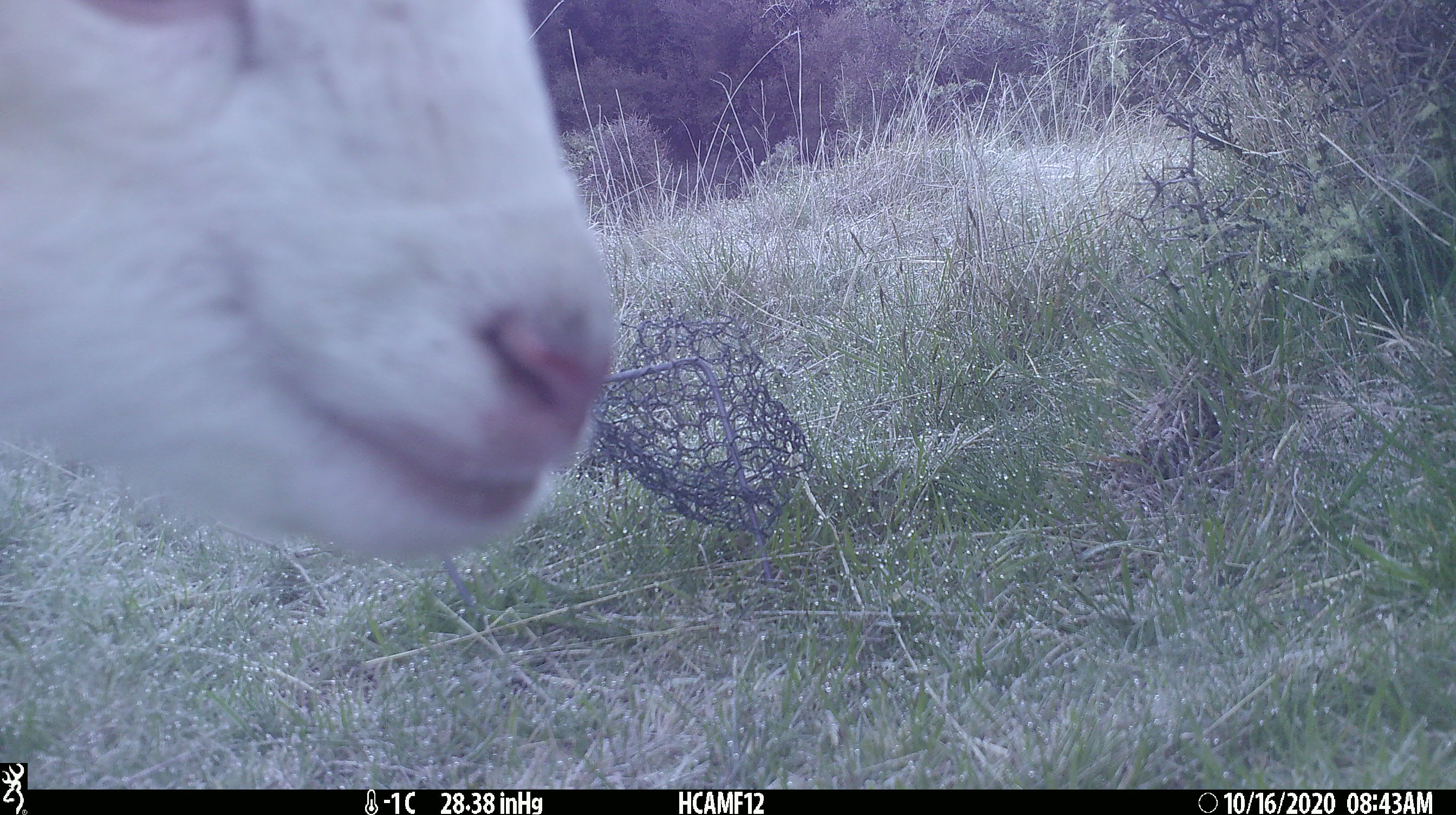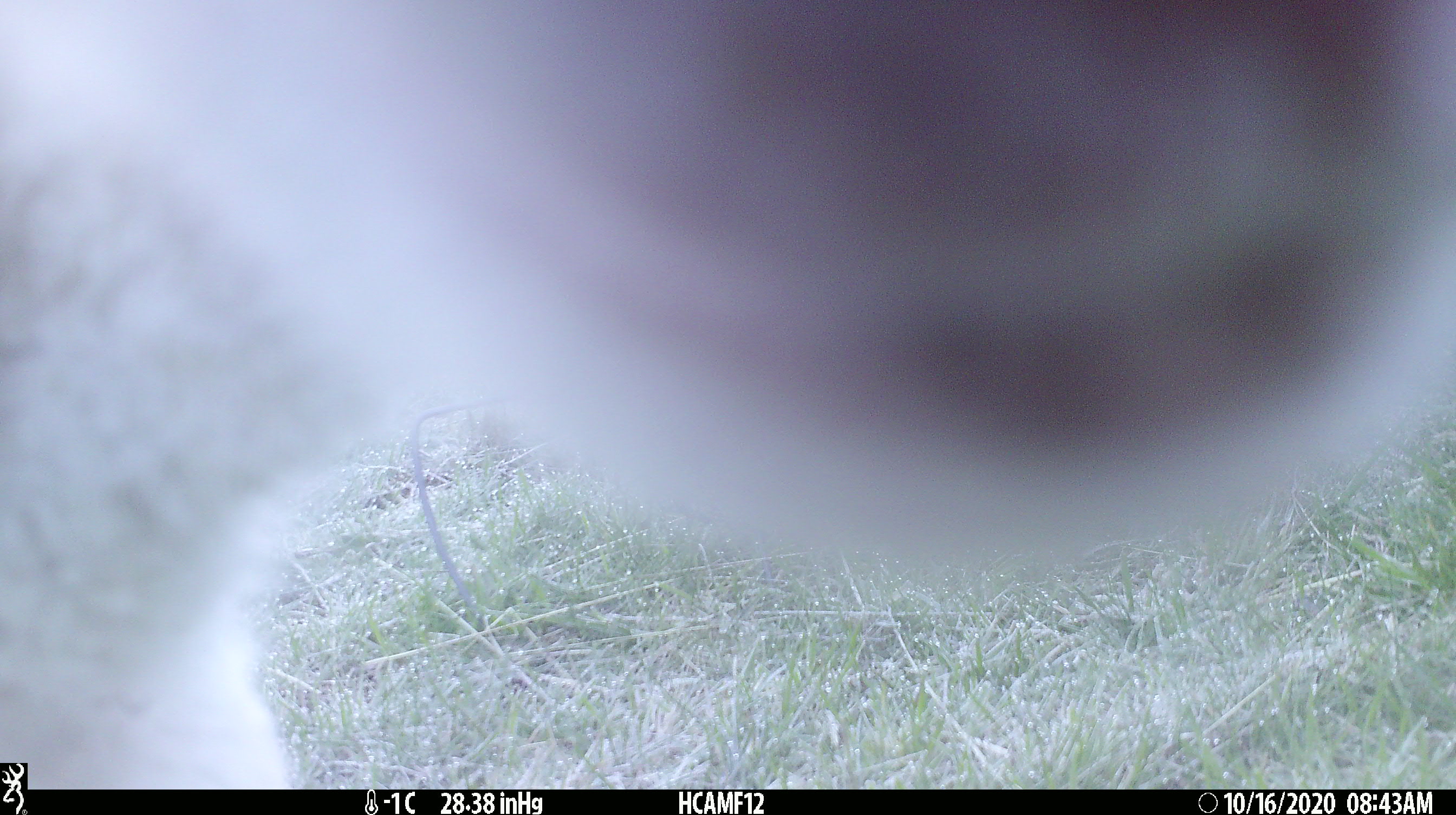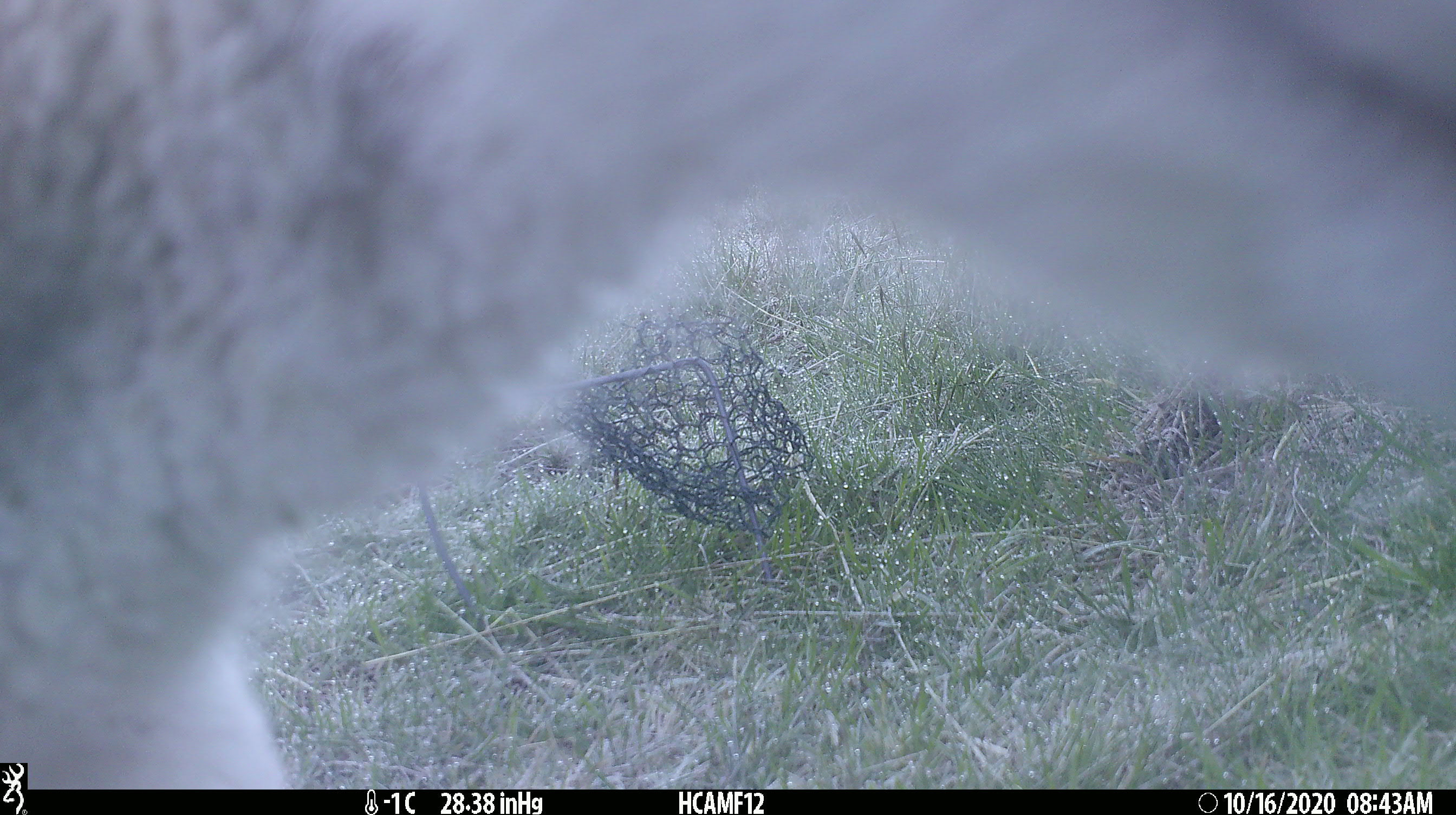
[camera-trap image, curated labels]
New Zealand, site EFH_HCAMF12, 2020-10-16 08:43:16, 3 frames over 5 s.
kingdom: Animalia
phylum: Chordata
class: Mammalia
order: Artiodactyla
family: Bovidae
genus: Ovis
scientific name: Ovis aries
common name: domestic sheep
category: sheep